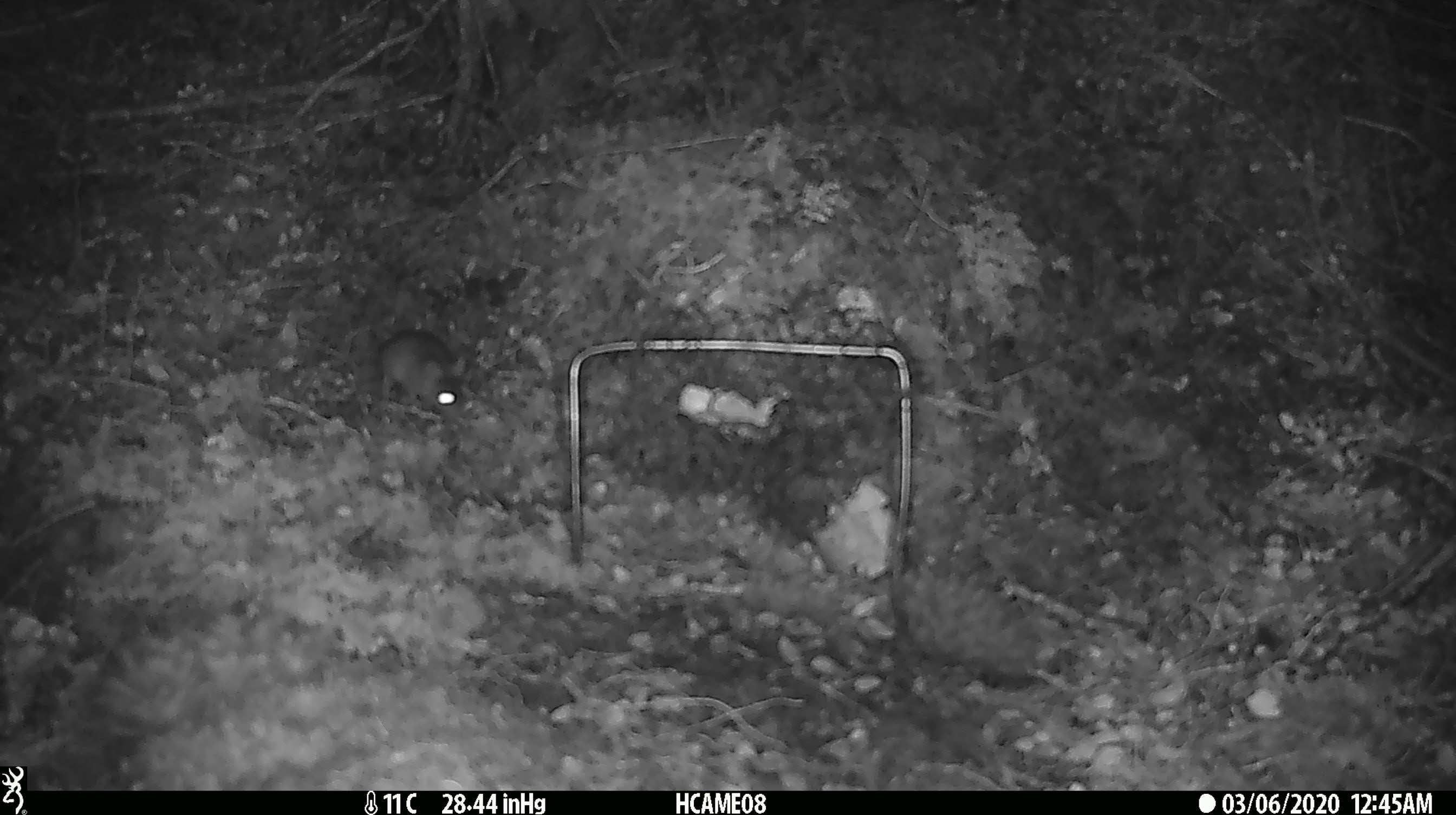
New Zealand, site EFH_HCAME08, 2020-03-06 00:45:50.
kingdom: Animalia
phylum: Chordata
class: Mammalia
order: Rodentia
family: Muridae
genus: Mus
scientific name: Mus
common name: mouse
Mouse (Mus).